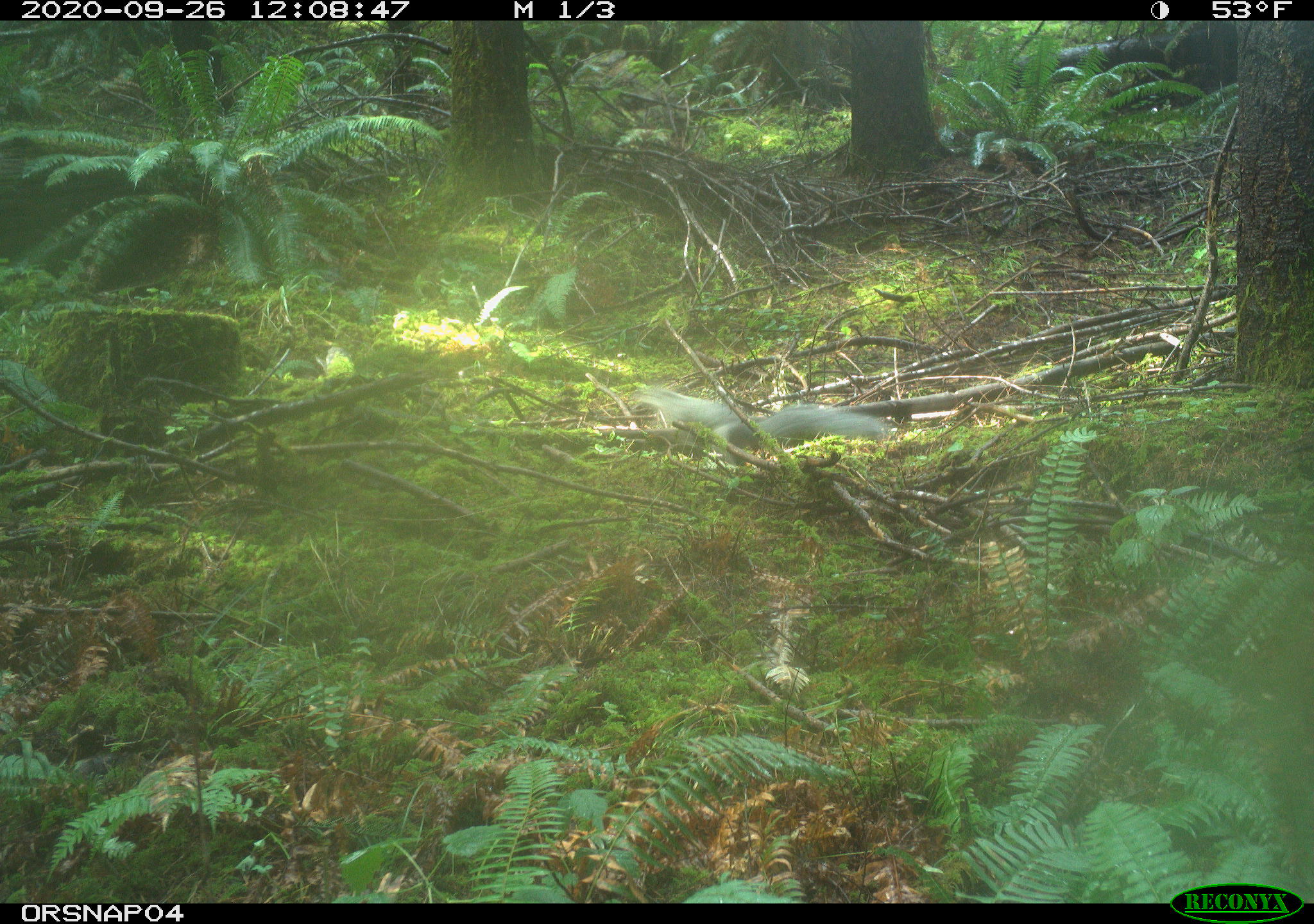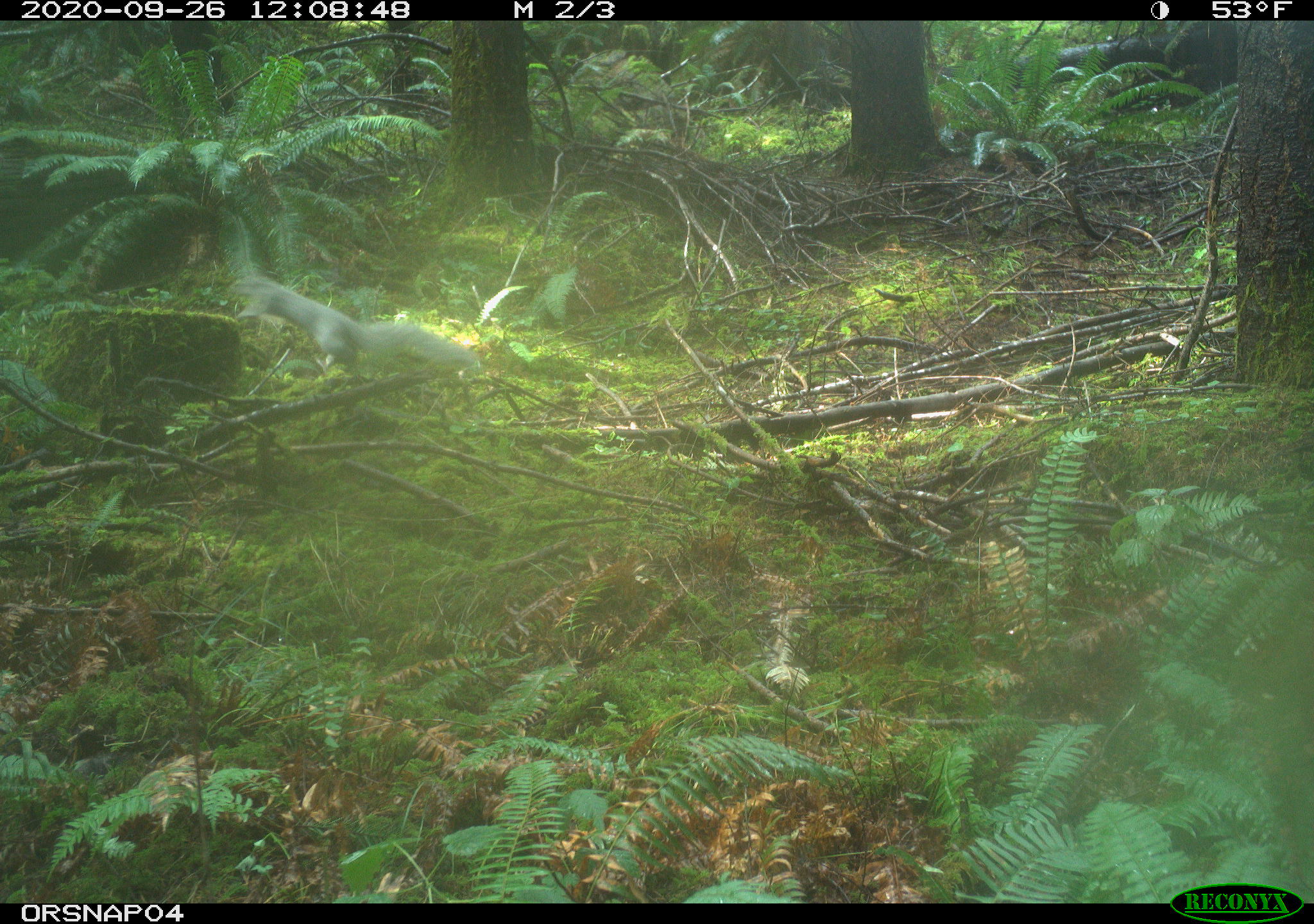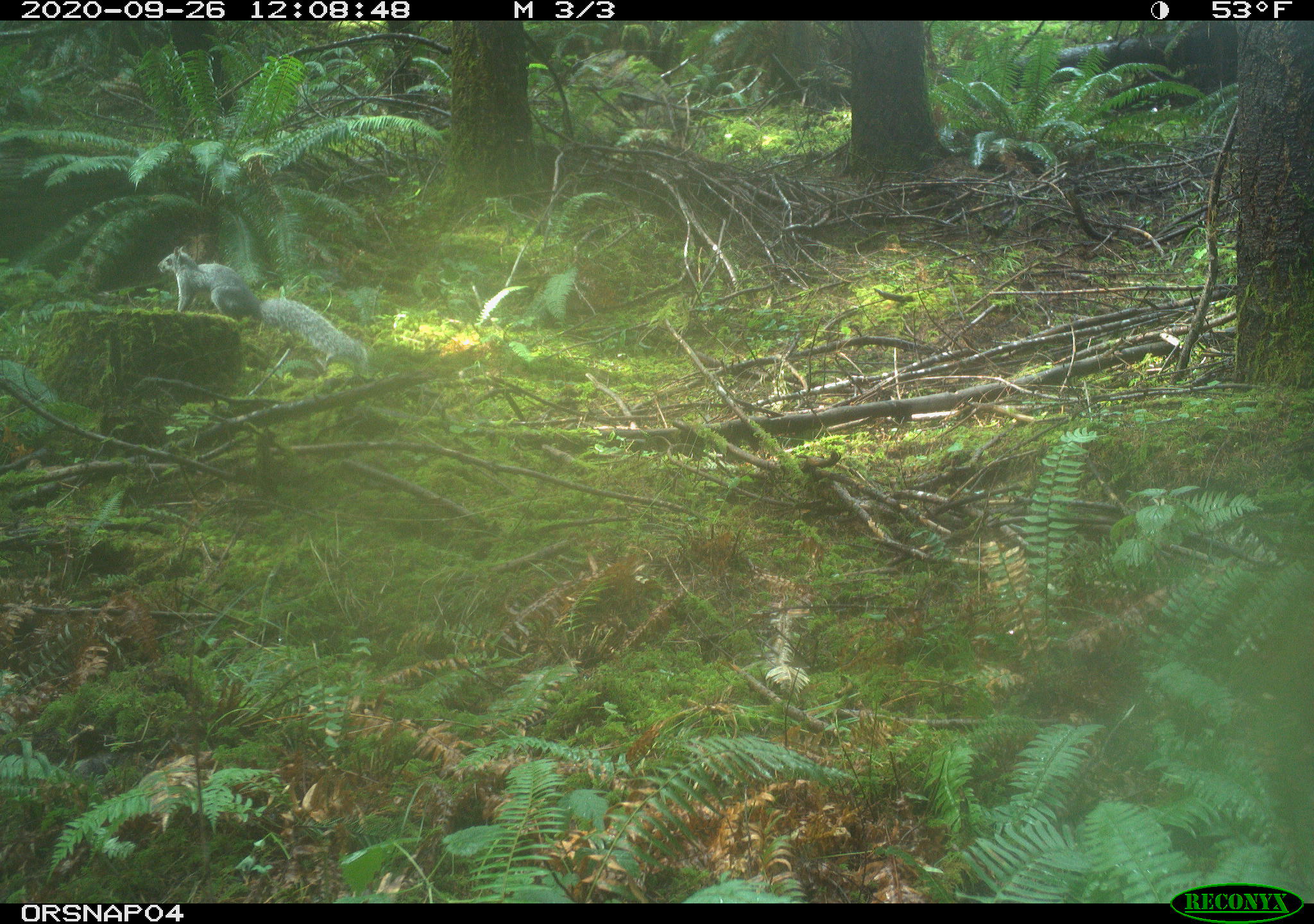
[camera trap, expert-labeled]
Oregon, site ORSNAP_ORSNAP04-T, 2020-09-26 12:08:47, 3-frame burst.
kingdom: Animalia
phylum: Chordata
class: Mammalia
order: Rodentia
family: Sciuridae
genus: Sciurus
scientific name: Sciurus griseus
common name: western gray squirrel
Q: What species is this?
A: Western gray squirrel (Sciurus griseus).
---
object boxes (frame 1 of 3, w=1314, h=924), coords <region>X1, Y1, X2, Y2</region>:
western gray squirrel: <region>642, 388, 888, 453</region>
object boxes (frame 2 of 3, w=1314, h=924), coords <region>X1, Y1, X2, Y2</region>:
western gray squirrel: <region>227, 275, 479, 373</region>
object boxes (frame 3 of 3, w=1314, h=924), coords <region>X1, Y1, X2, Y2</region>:
western gray squirrel: <region>154, 249, 369, 368</region>